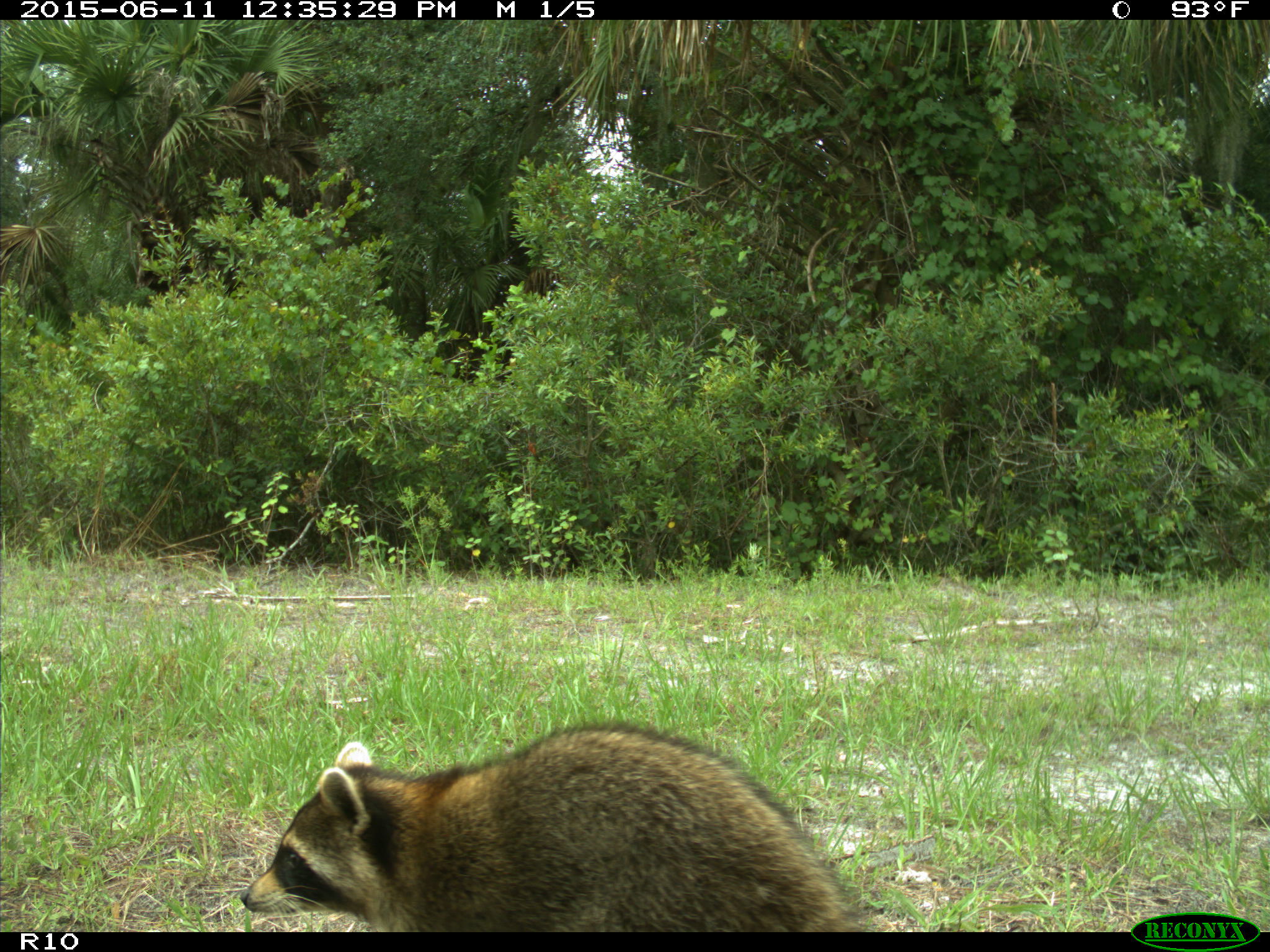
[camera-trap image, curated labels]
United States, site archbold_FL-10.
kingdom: Animalia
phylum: Chordata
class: Mammalia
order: Carnivora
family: Procyonidae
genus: Procyon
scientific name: Procyon lotor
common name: common raccoon